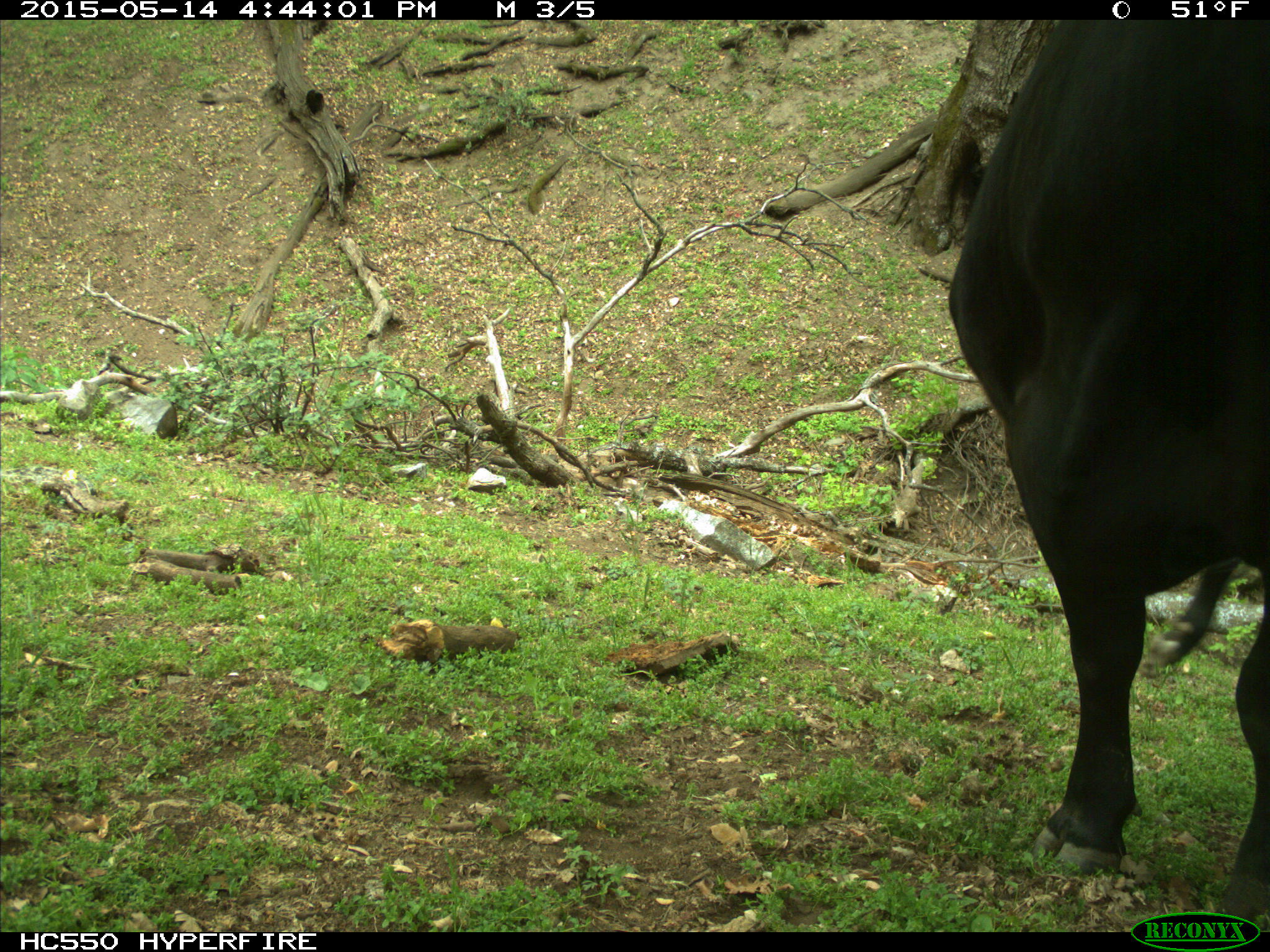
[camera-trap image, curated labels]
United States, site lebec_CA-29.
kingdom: Animalia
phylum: Chordata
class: Mammalia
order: Artiodactyla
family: Bovidae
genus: Bos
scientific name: Bos taurus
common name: domestic cow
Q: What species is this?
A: Bos taurus (domestic cow).